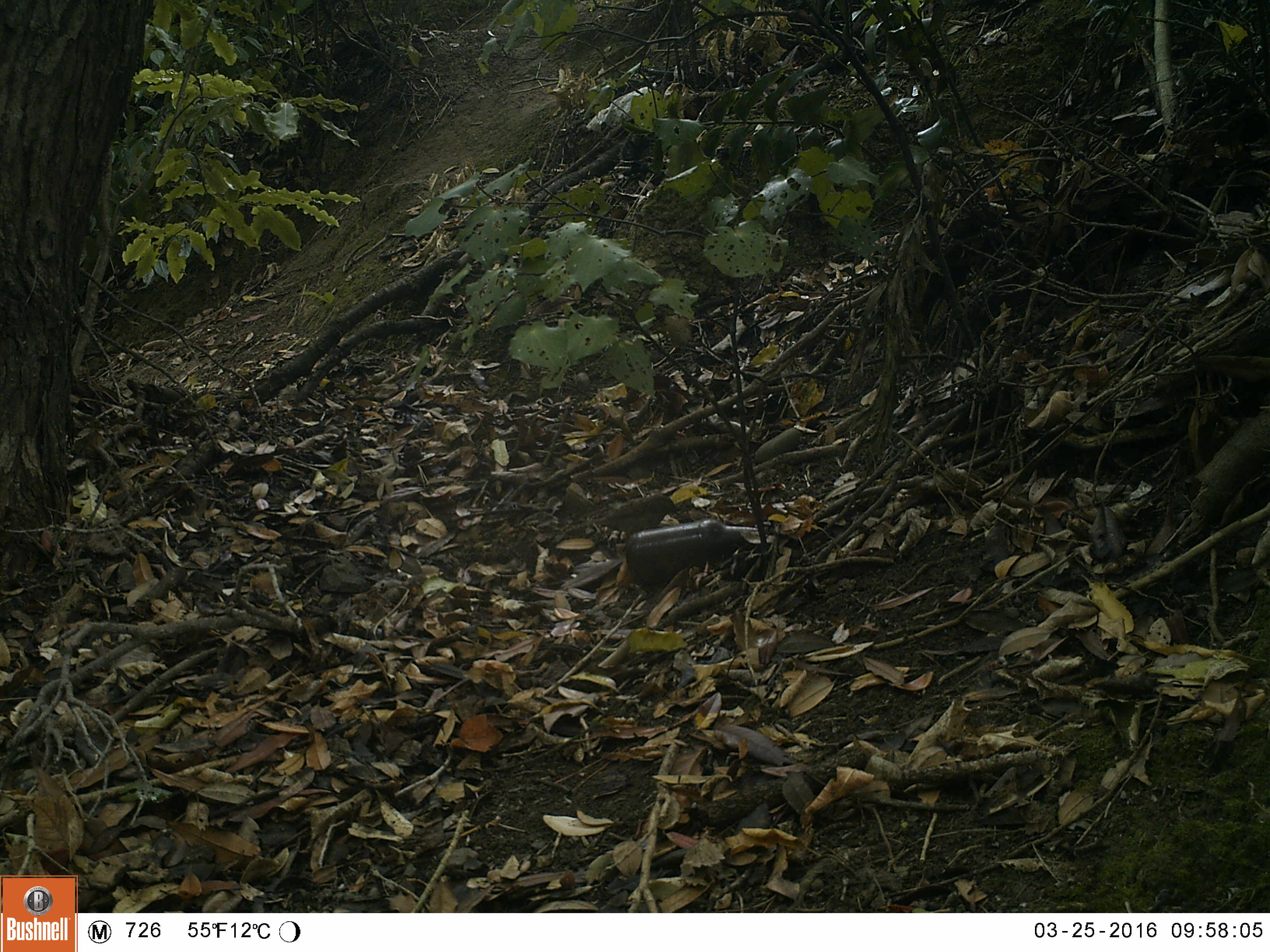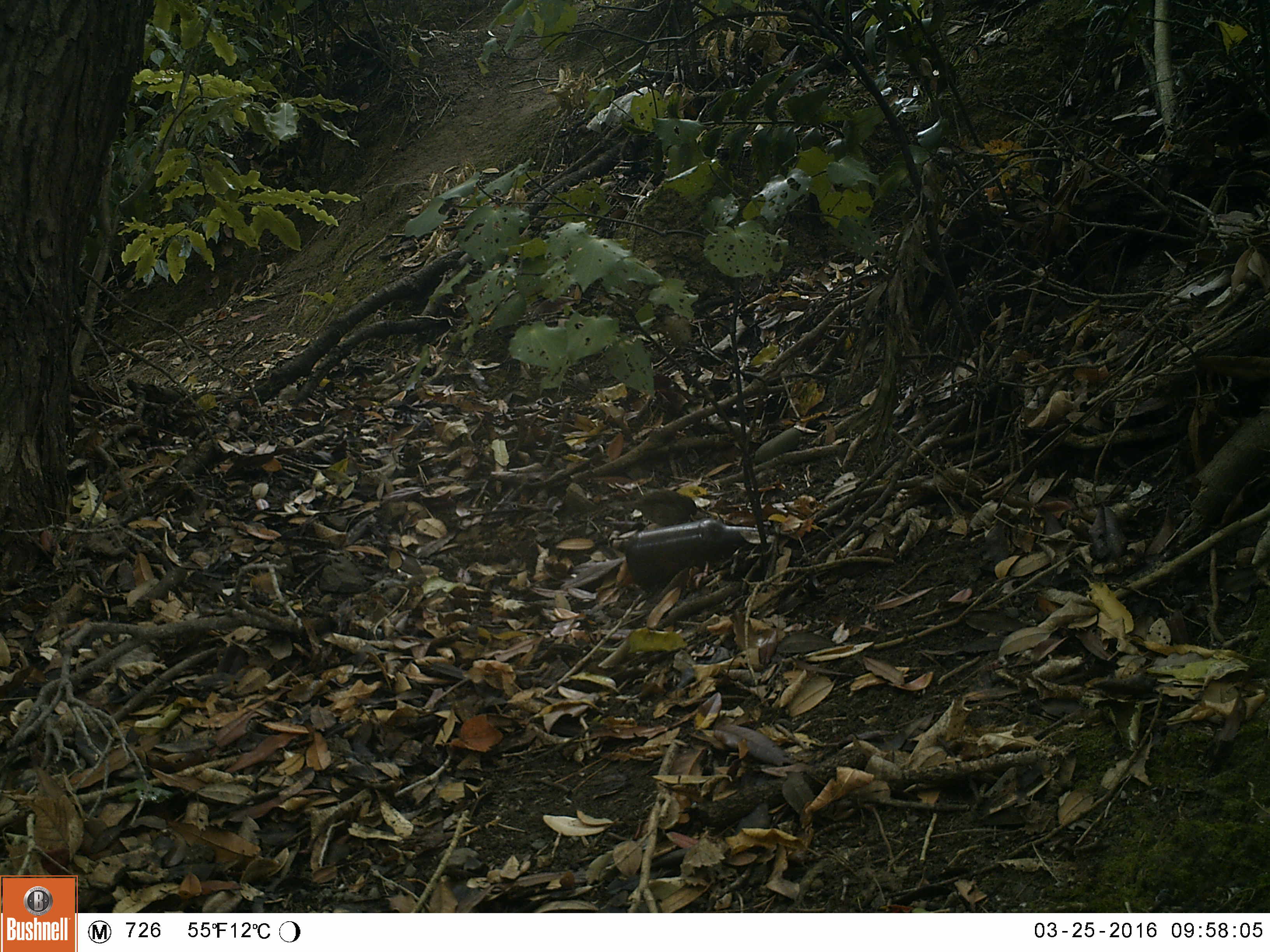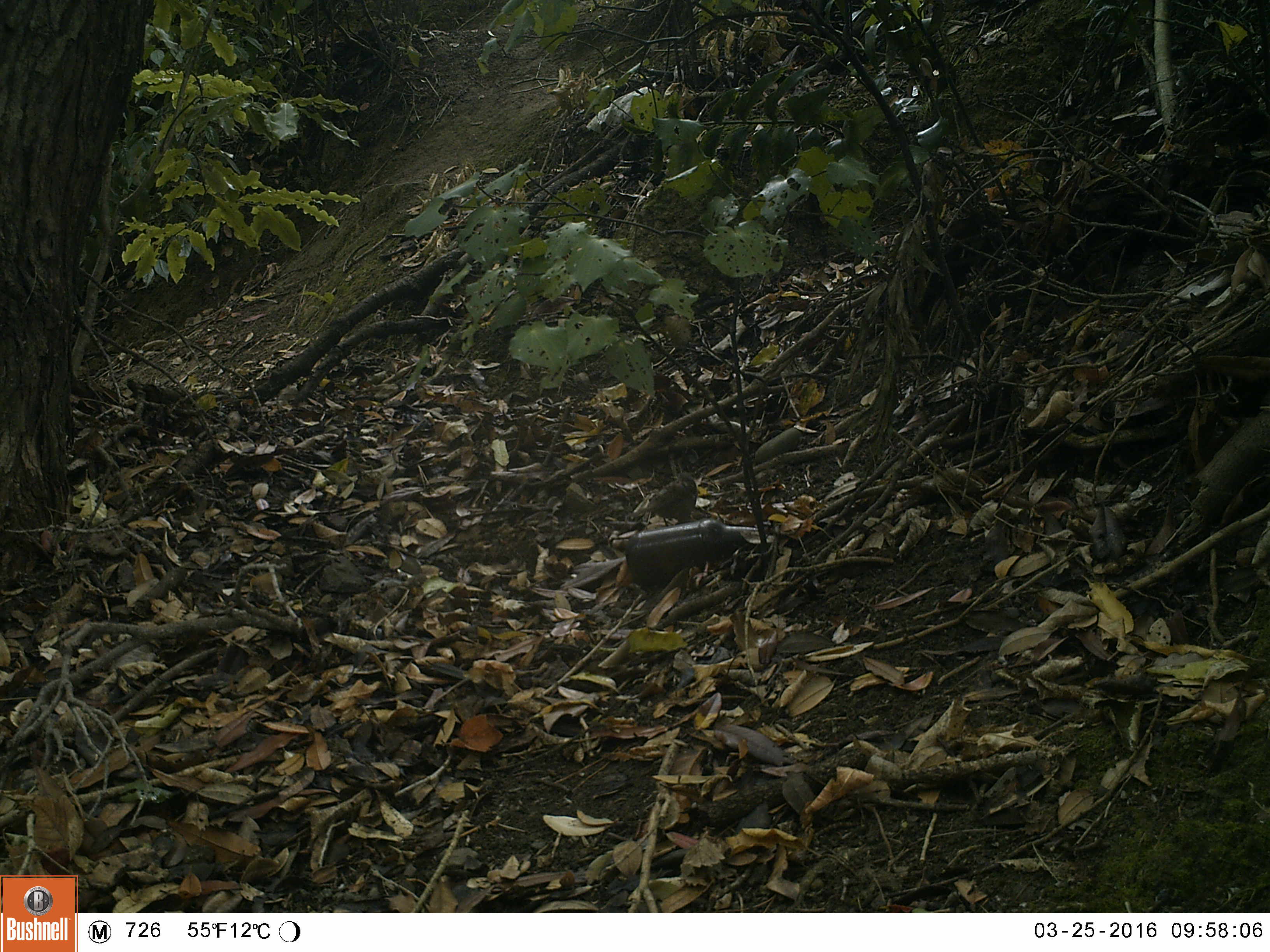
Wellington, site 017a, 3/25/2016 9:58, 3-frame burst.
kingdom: Animalia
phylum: Chordata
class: Aves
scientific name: Aves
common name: bird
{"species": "bird (Aves)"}